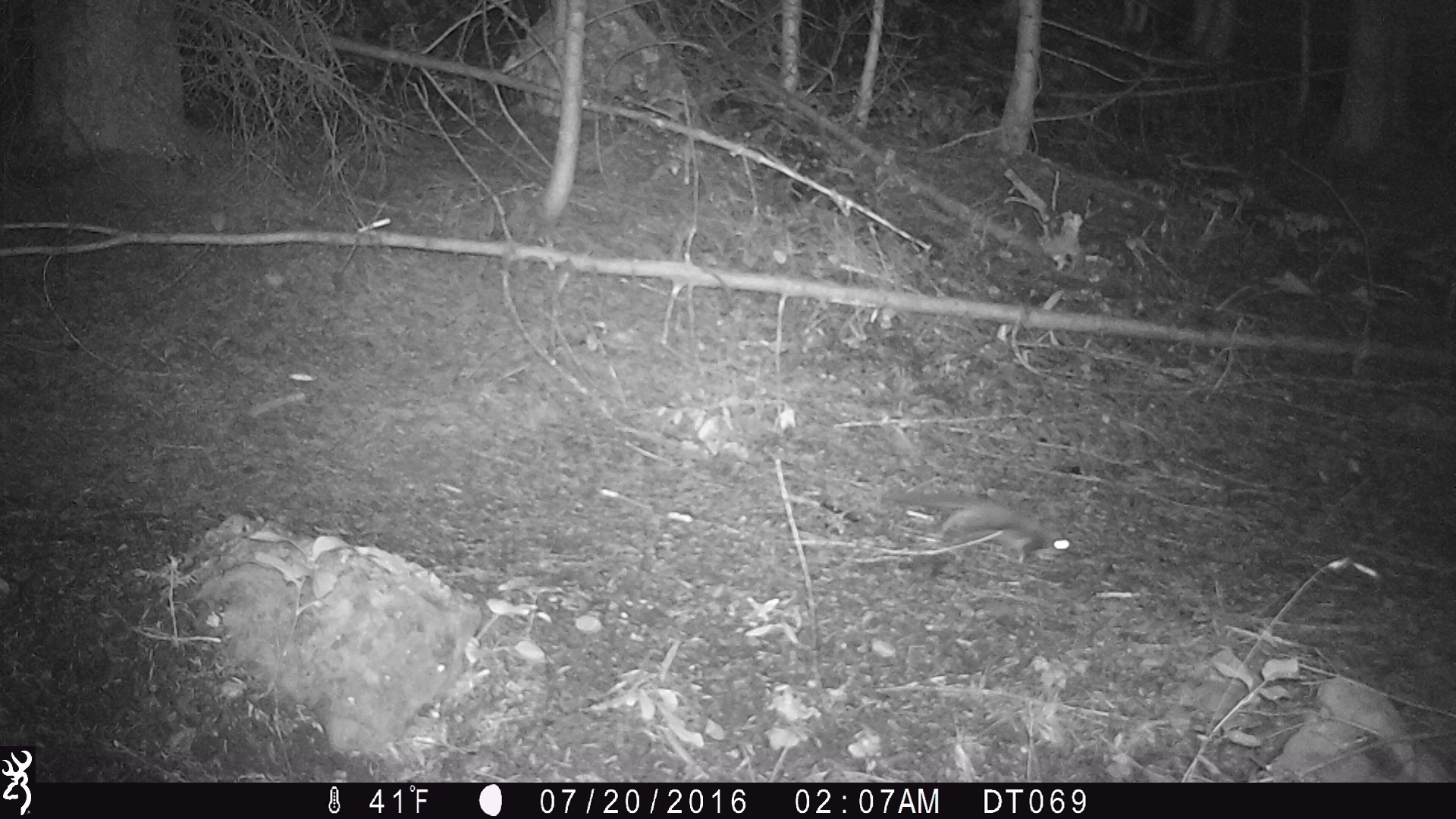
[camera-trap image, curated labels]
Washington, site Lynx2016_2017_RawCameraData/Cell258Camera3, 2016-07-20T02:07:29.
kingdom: Animalia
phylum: Chordata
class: Mammalia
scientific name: Mammalia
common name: small mammal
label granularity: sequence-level